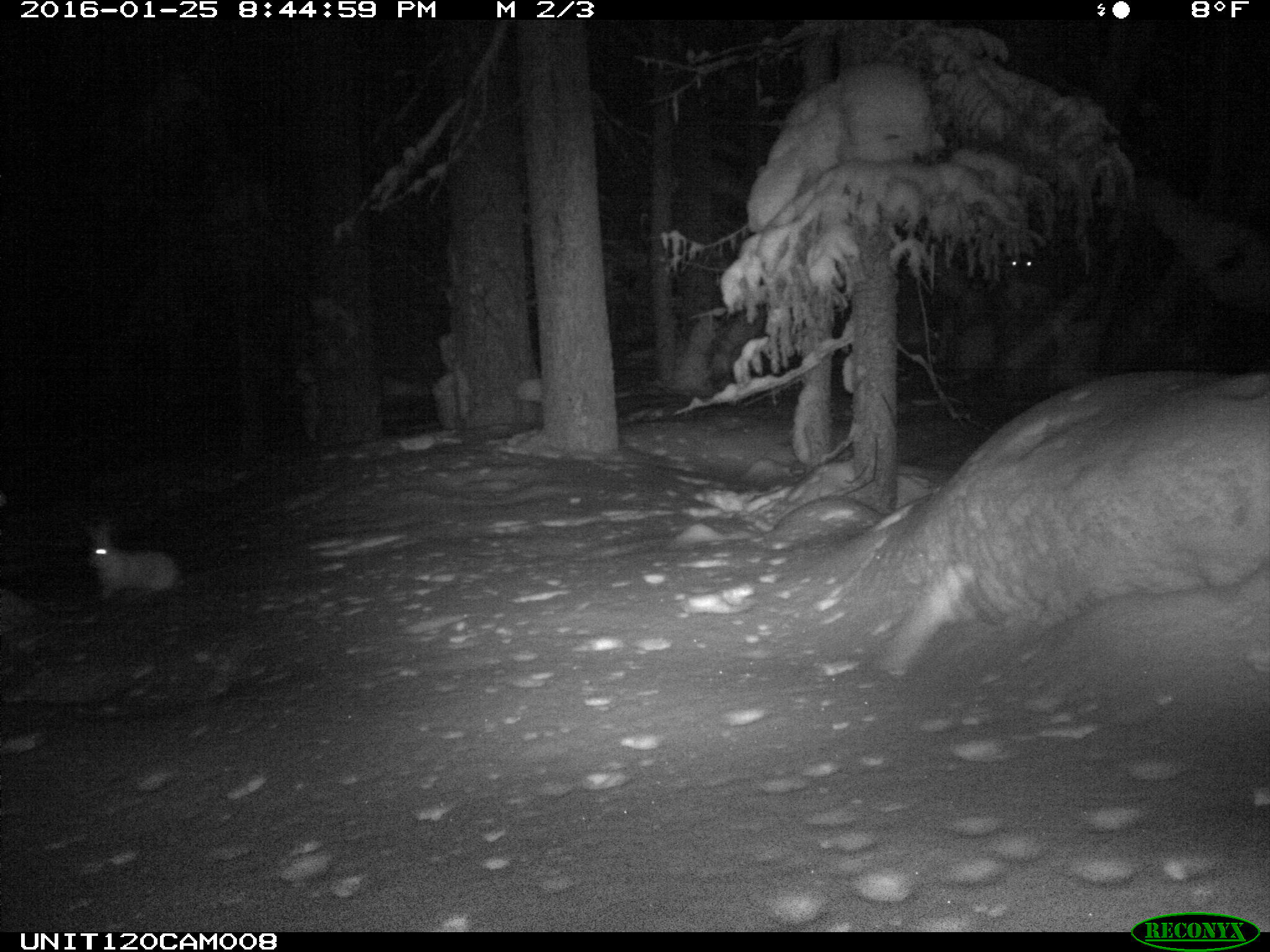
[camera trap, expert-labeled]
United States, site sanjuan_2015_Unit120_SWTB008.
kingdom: Animalia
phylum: Chordata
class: Mammalia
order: Lagomorpha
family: Leporidae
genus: Lepus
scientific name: Lepus americanus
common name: snowshoe hare